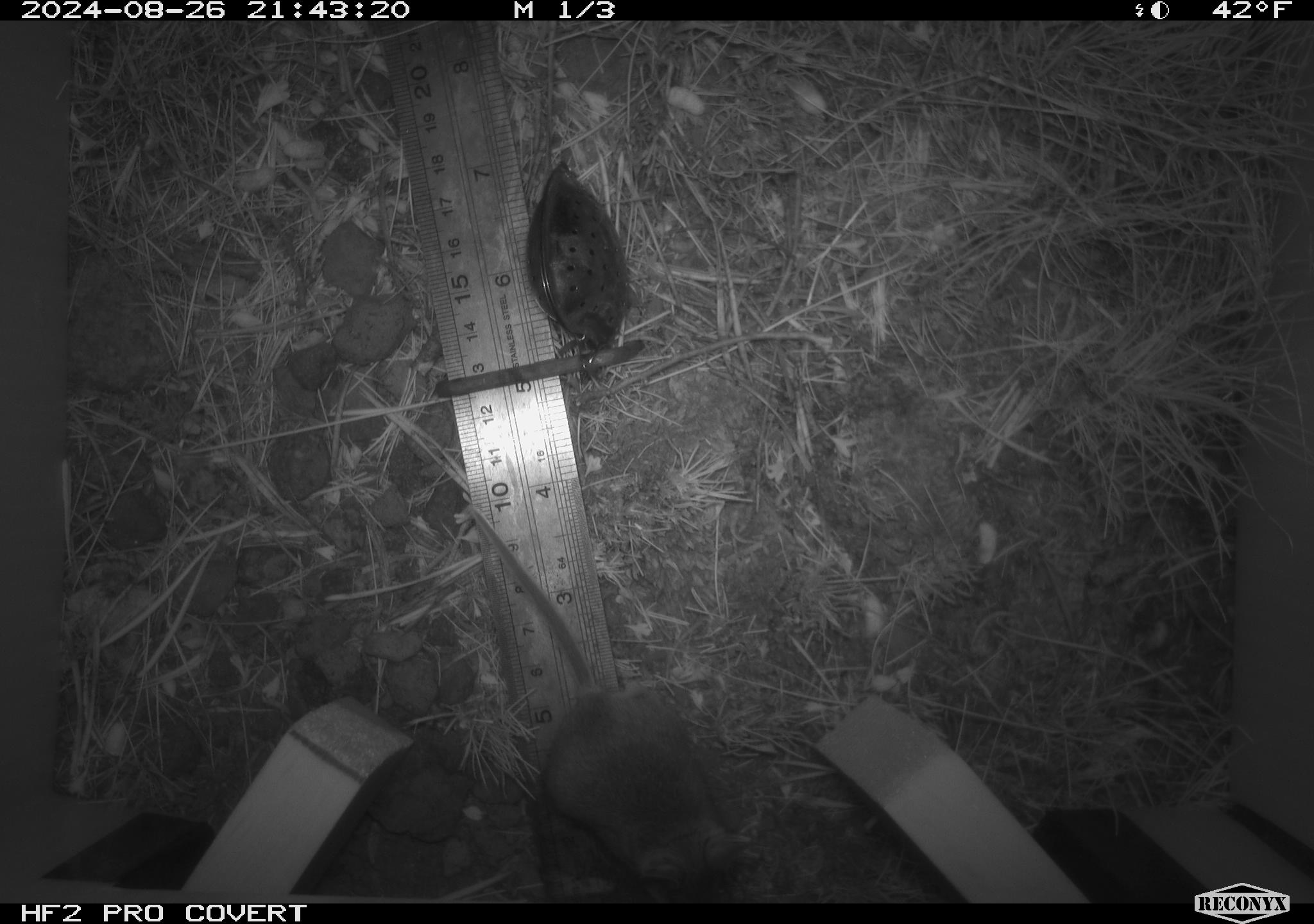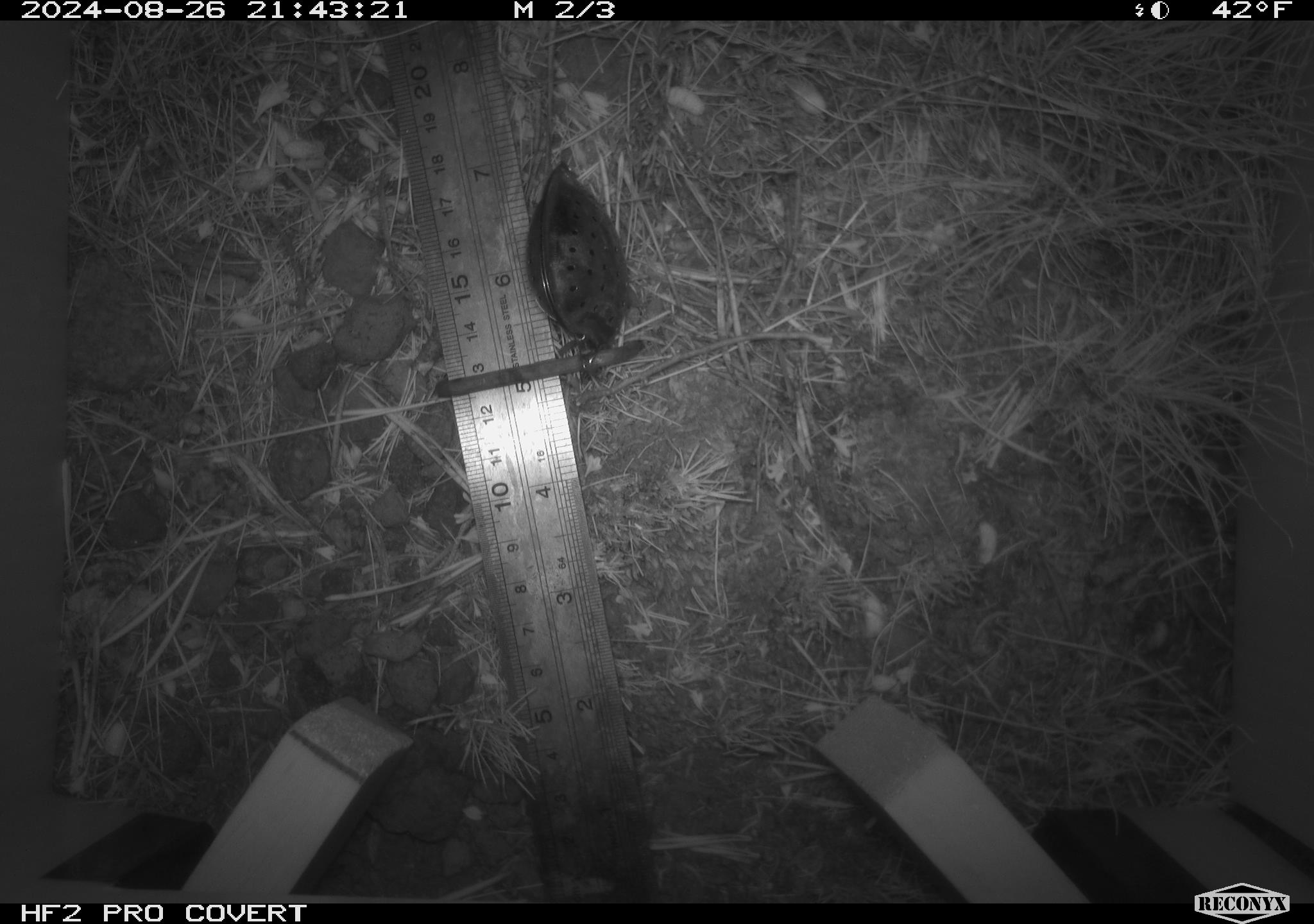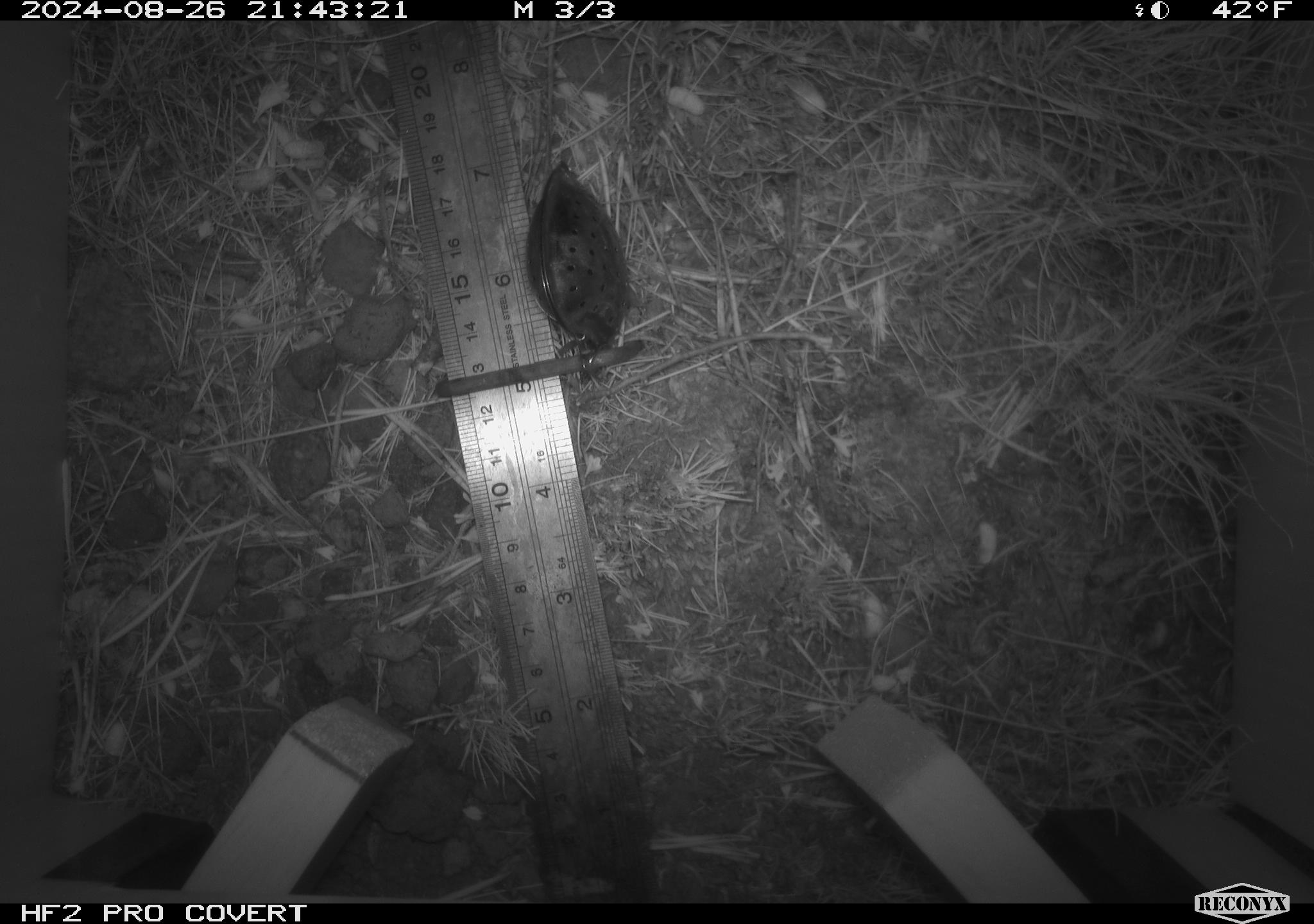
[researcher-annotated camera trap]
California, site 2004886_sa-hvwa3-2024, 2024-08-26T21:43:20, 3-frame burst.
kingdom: Animalia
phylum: Chordata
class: Mammalia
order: Rodentia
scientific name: Rodentia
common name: mouse species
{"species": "mouse species (Rodentia)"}